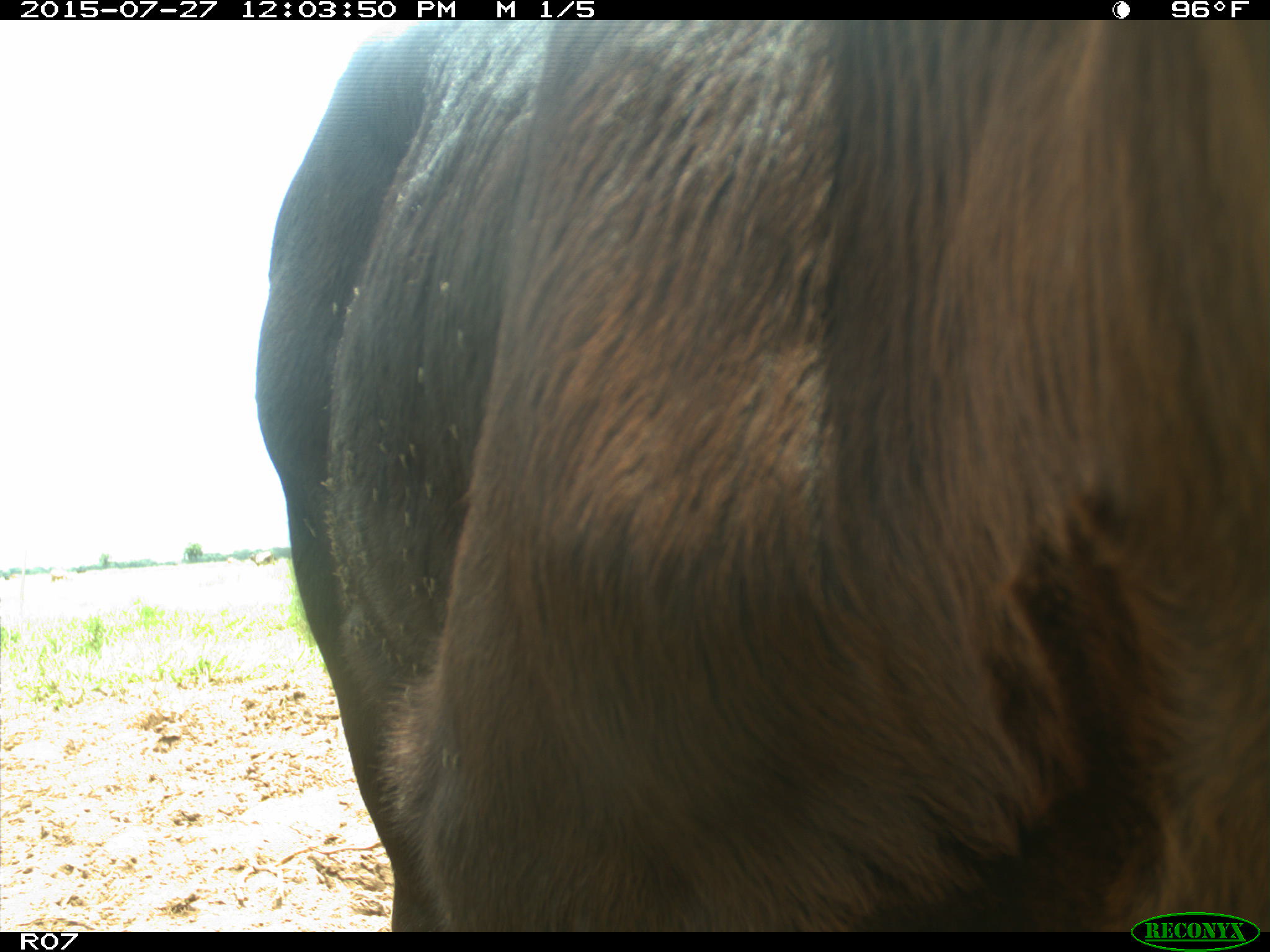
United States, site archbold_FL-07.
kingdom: Animalia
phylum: Chordata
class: Mammalia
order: Artiodactyla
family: Bovidae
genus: Bos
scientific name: Bos taurus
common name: domestic cow